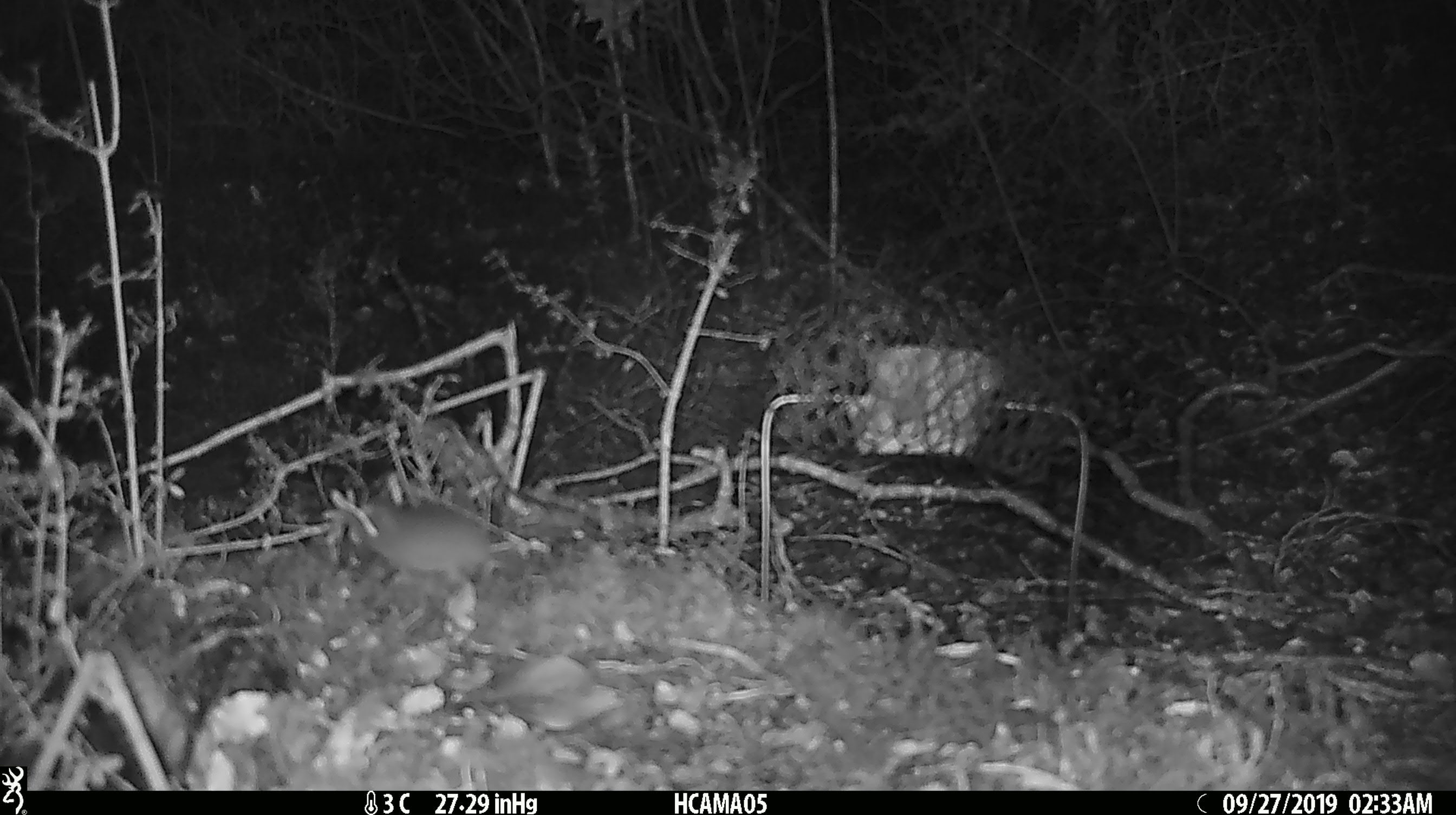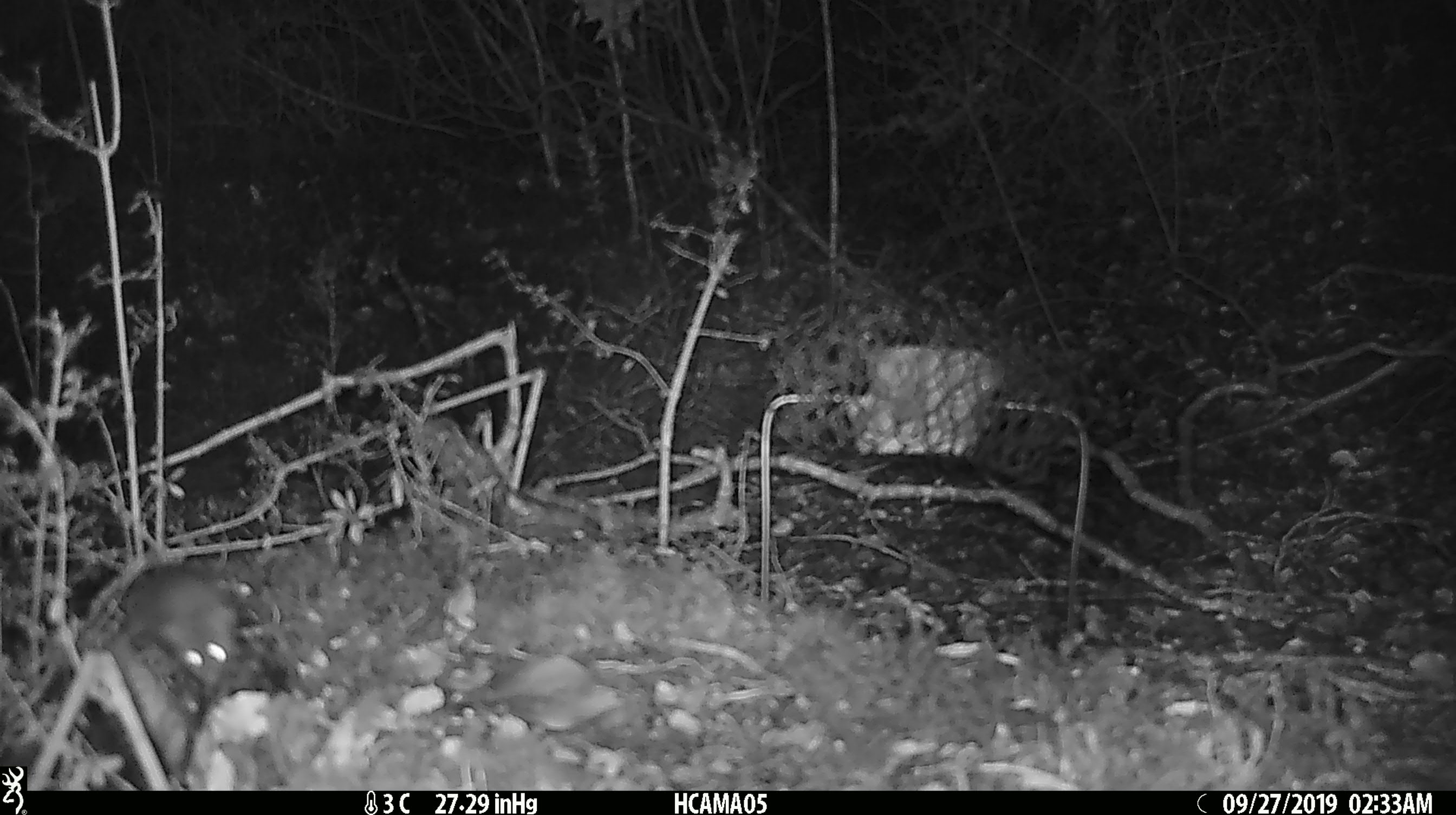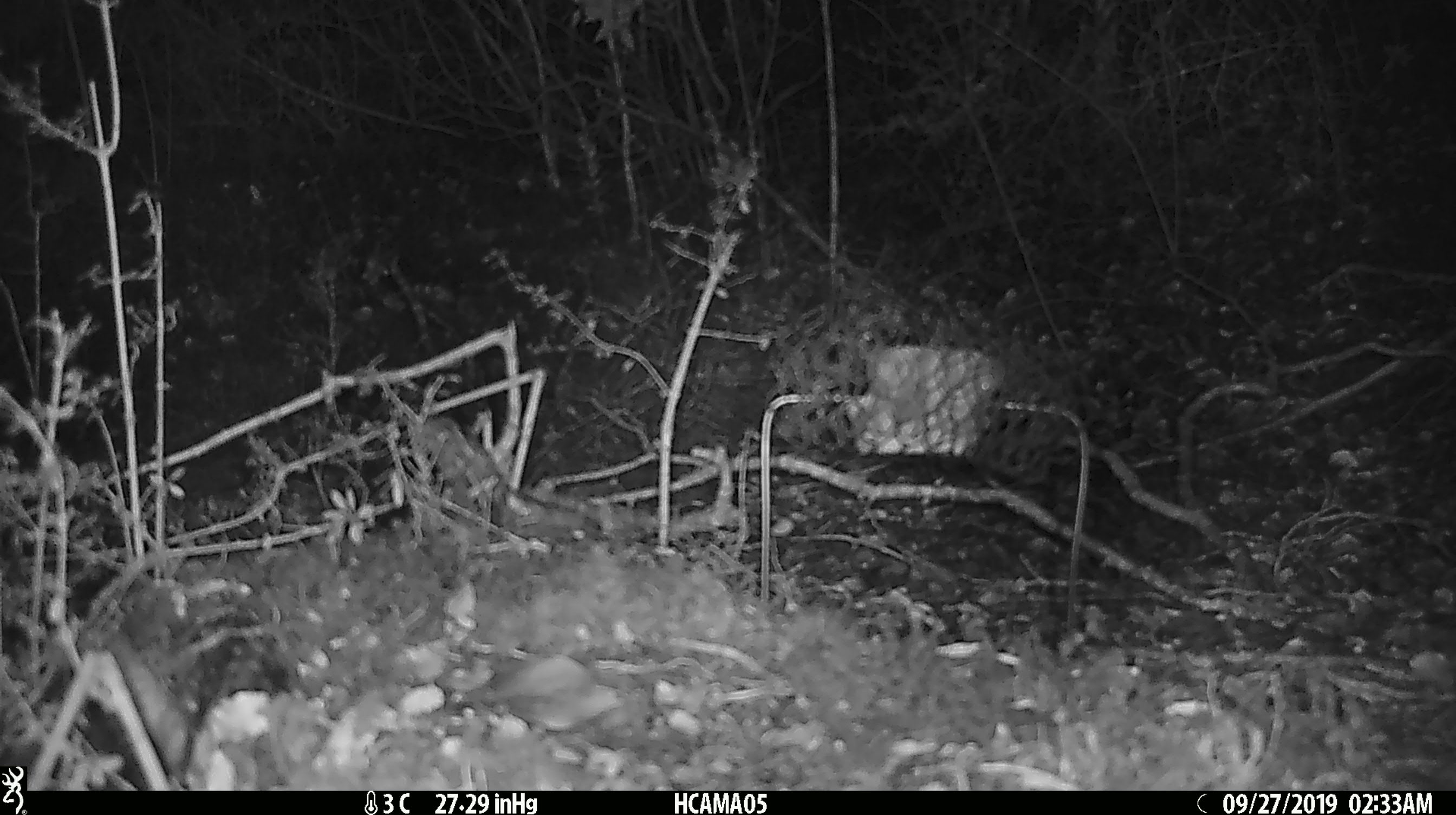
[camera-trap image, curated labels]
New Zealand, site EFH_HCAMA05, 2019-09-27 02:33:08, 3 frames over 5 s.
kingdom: Animalia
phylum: Chordata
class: Mammalia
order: Rodentia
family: Muridae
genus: Mus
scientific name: Mus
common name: mouse